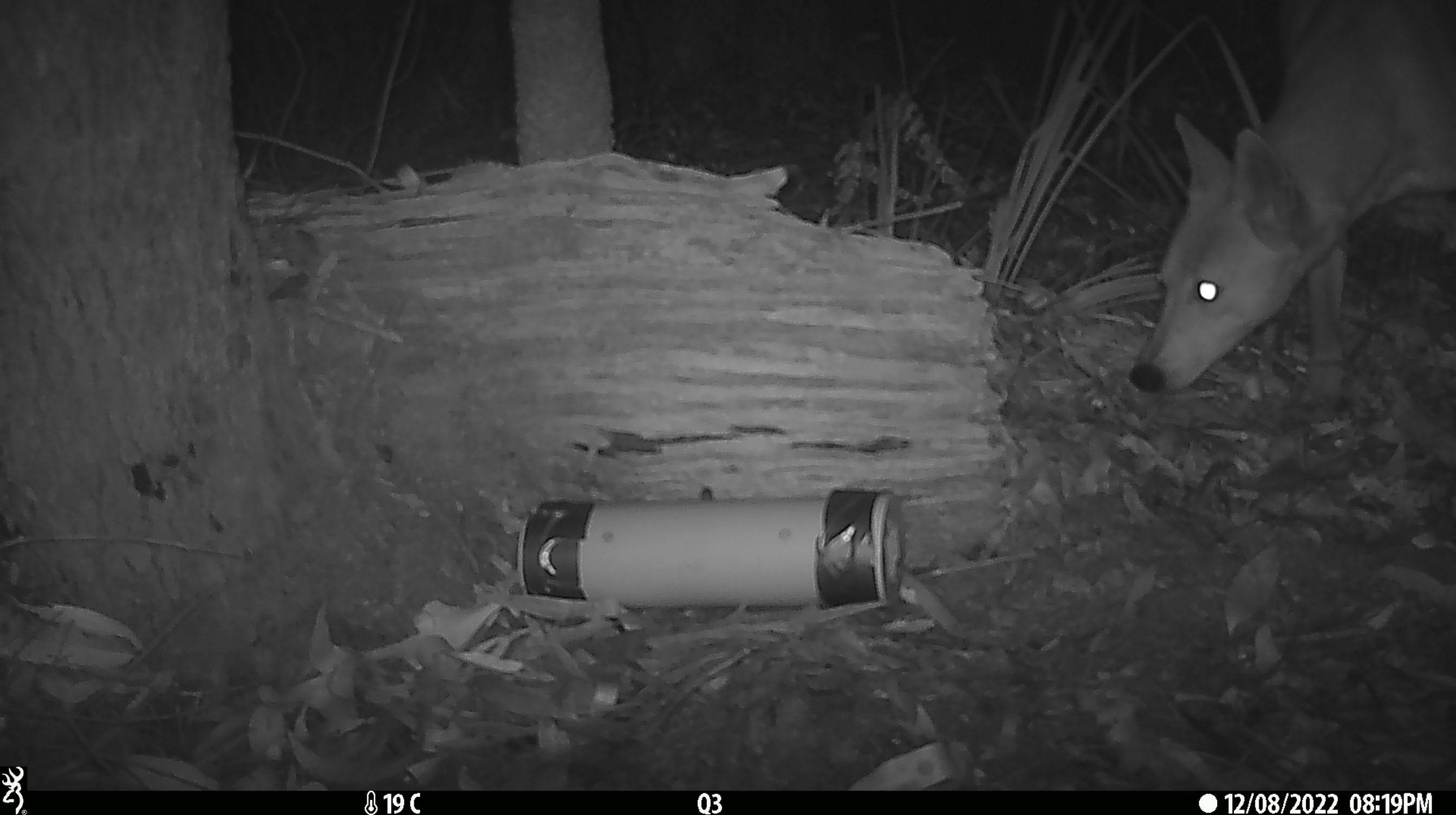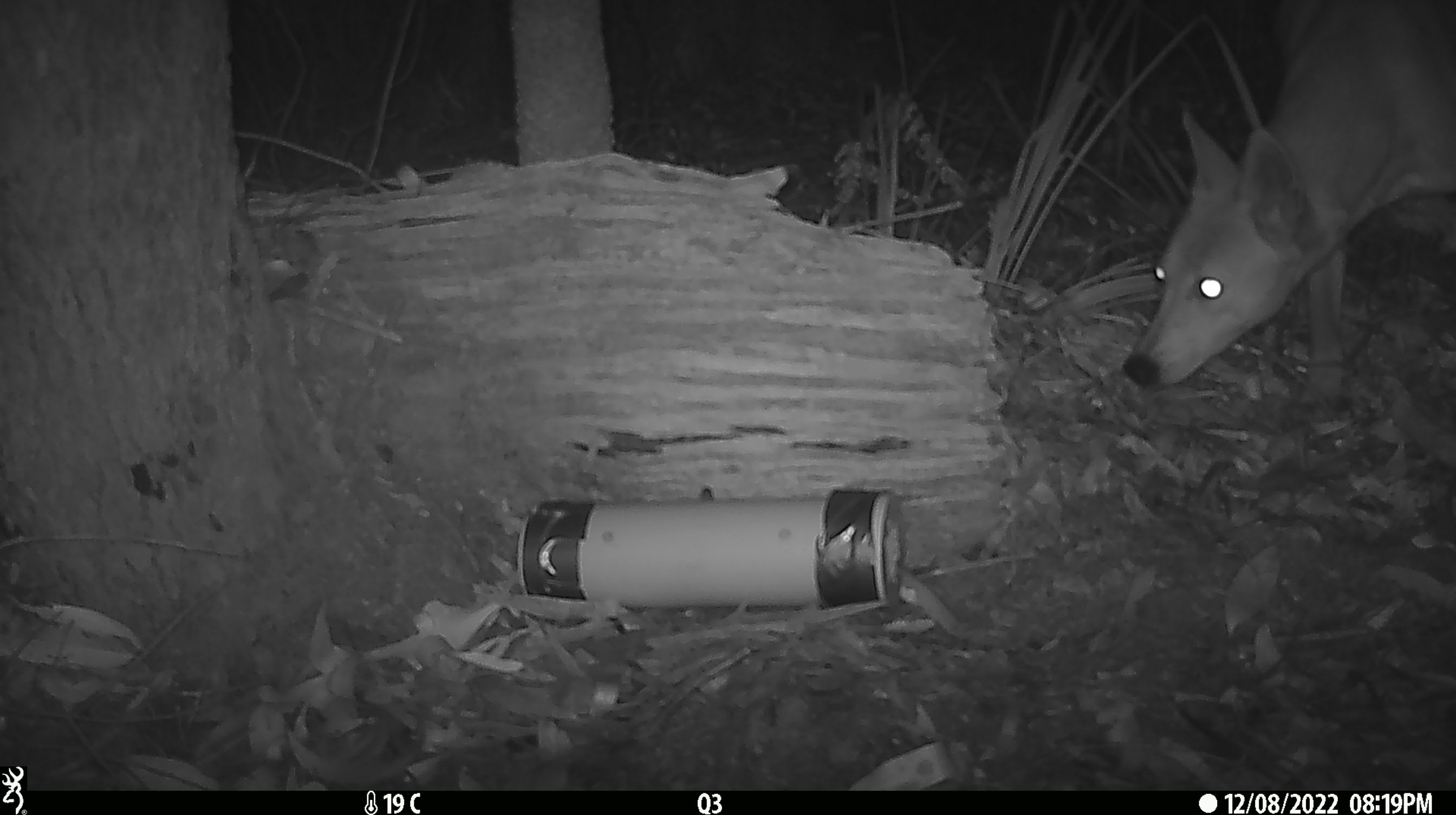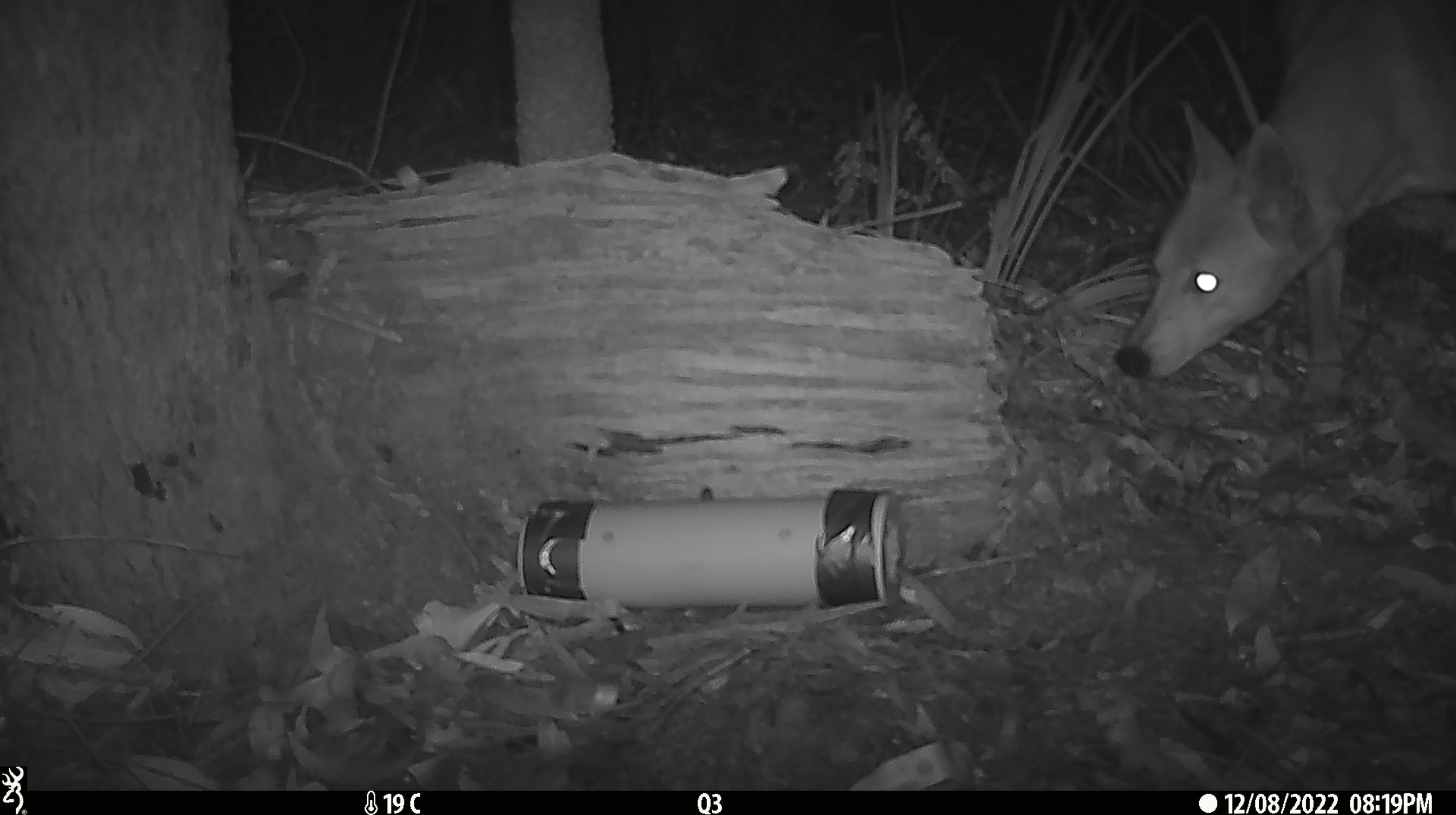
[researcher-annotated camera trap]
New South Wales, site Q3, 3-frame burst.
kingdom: Animalia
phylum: Chordata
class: Mammalia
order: Carnivora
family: Canidae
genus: Canis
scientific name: Canis familiaris dingo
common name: dingo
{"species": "dingo (Canis familiaris dingo)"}